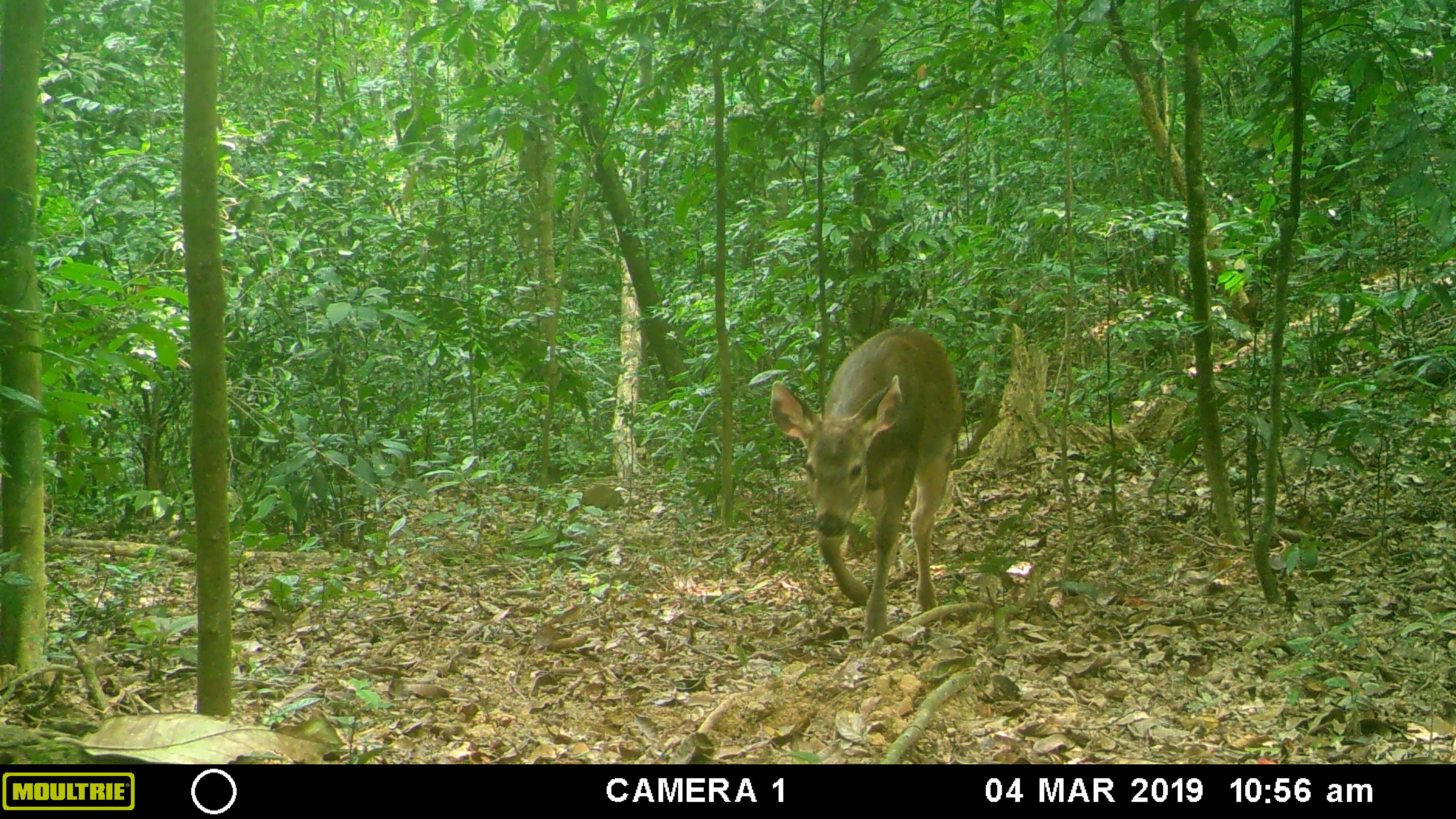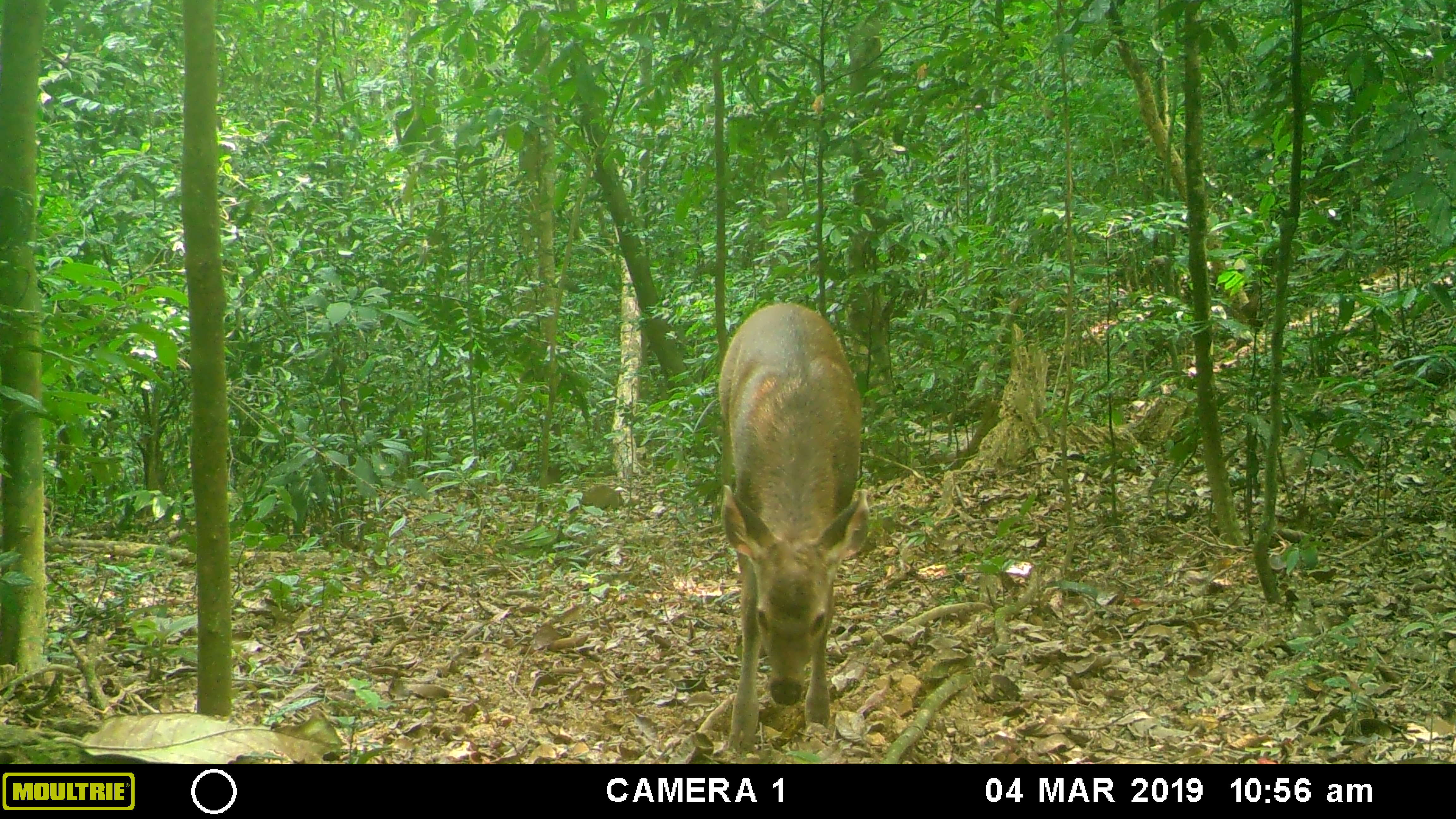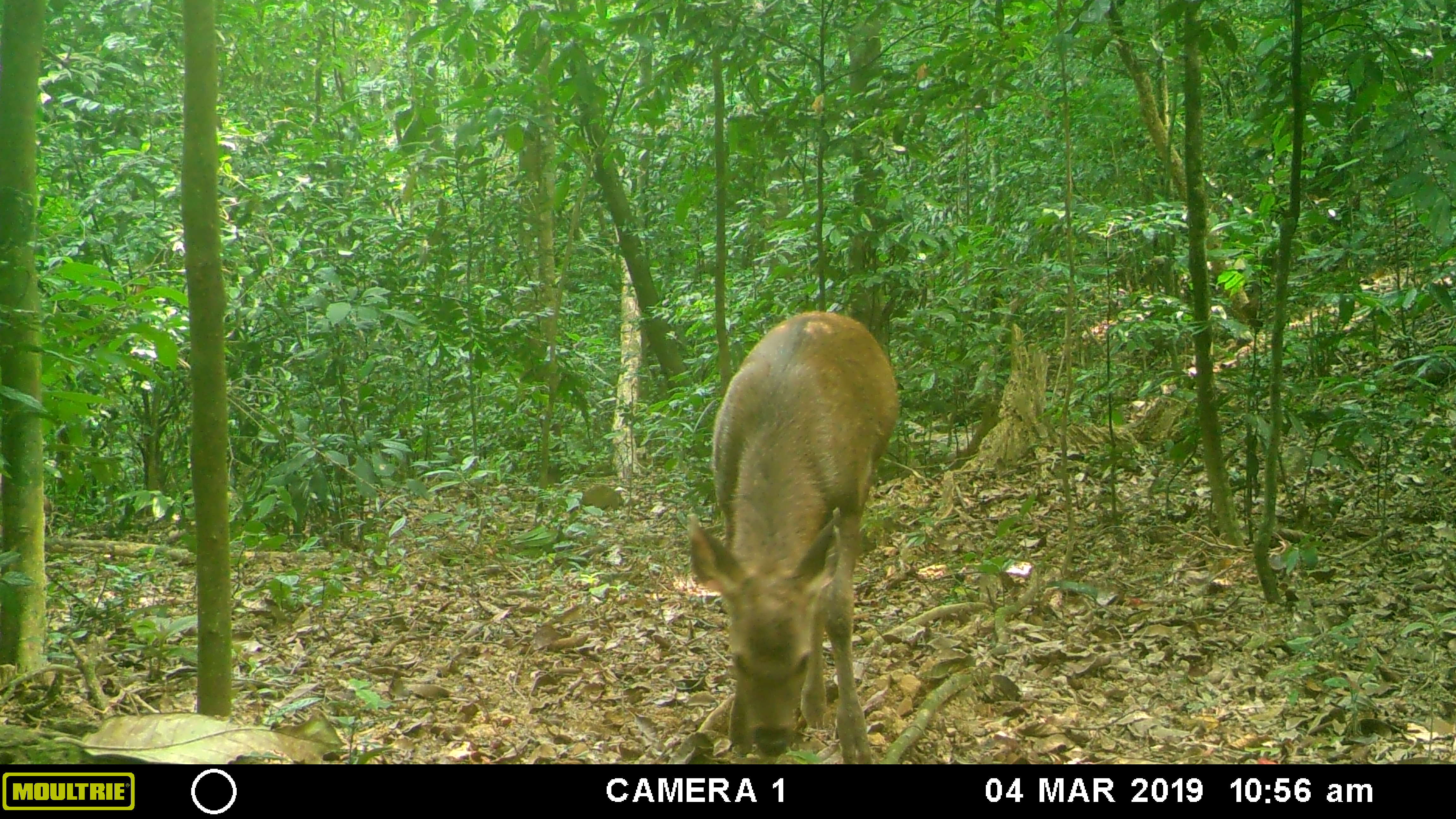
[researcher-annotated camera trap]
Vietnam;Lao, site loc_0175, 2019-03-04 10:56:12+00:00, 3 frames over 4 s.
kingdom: Animalia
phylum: Chordata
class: Mammalia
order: Artiodactyla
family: Cervidae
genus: Rusa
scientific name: Rusa unicolor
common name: sambar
Sambar (Rusa unicolor). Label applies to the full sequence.